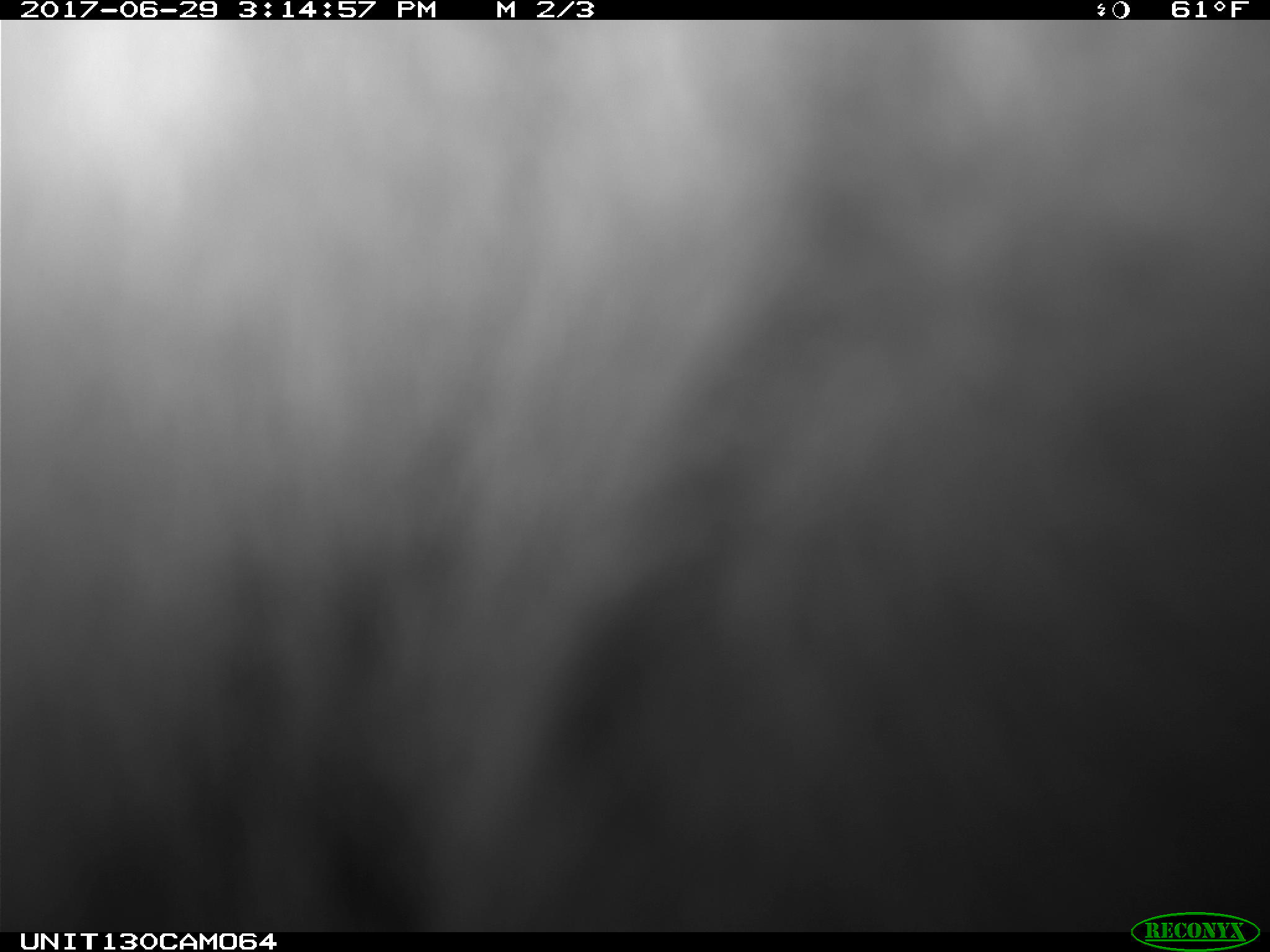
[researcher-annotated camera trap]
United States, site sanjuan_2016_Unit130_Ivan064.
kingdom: Animalia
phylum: Chordata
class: Mammalia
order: Carnivora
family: Ursidae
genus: Ursus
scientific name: Ursus americanus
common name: american black bear